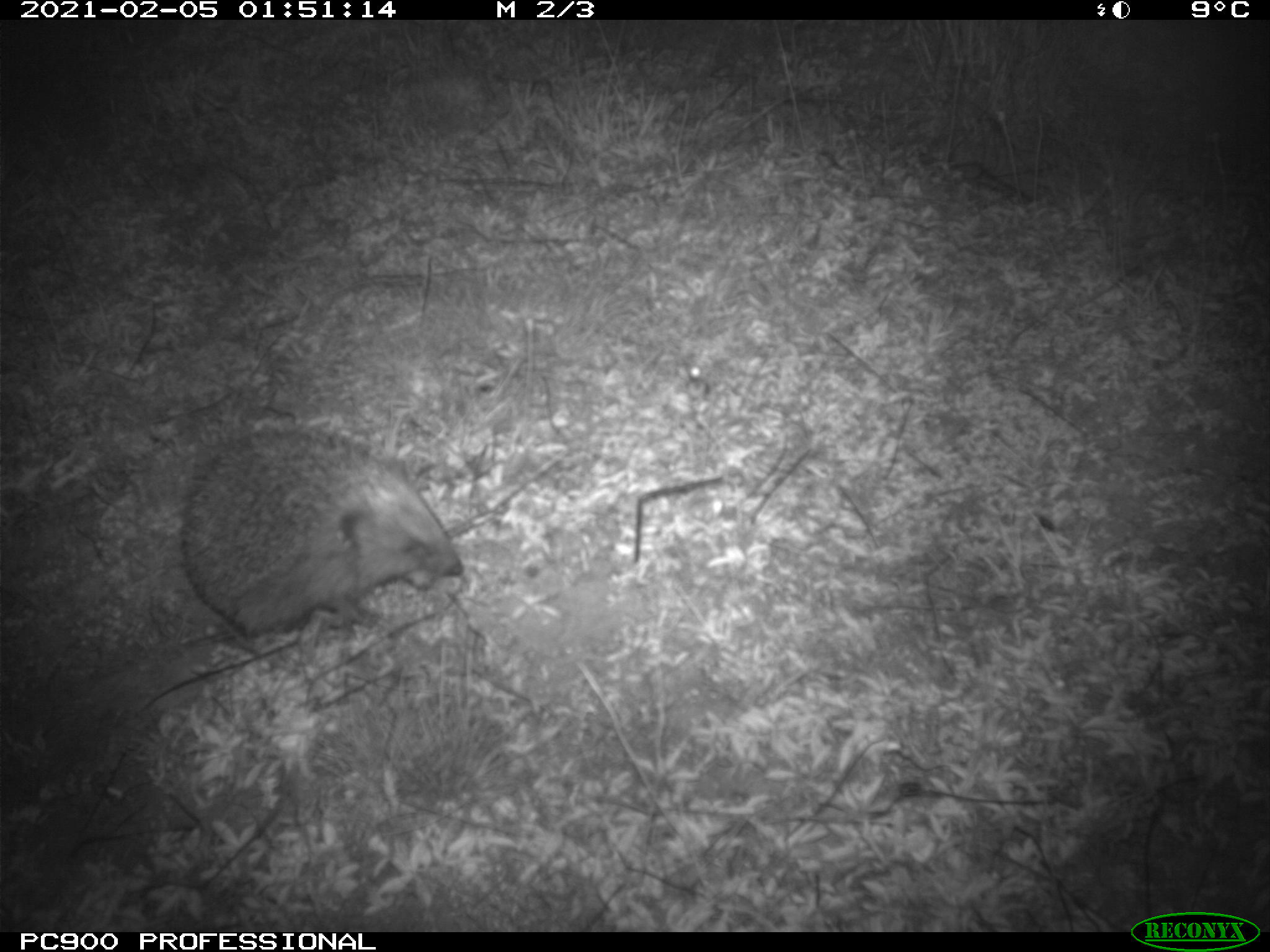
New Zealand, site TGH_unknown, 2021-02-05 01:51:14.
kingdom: Animalia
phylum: Chordata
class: Mammalia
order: Eulipotyphla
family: Erinaceidae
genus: Erinaceus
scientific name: Erinaceus europaeus europaeus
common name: european hedgehog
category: hedgehog